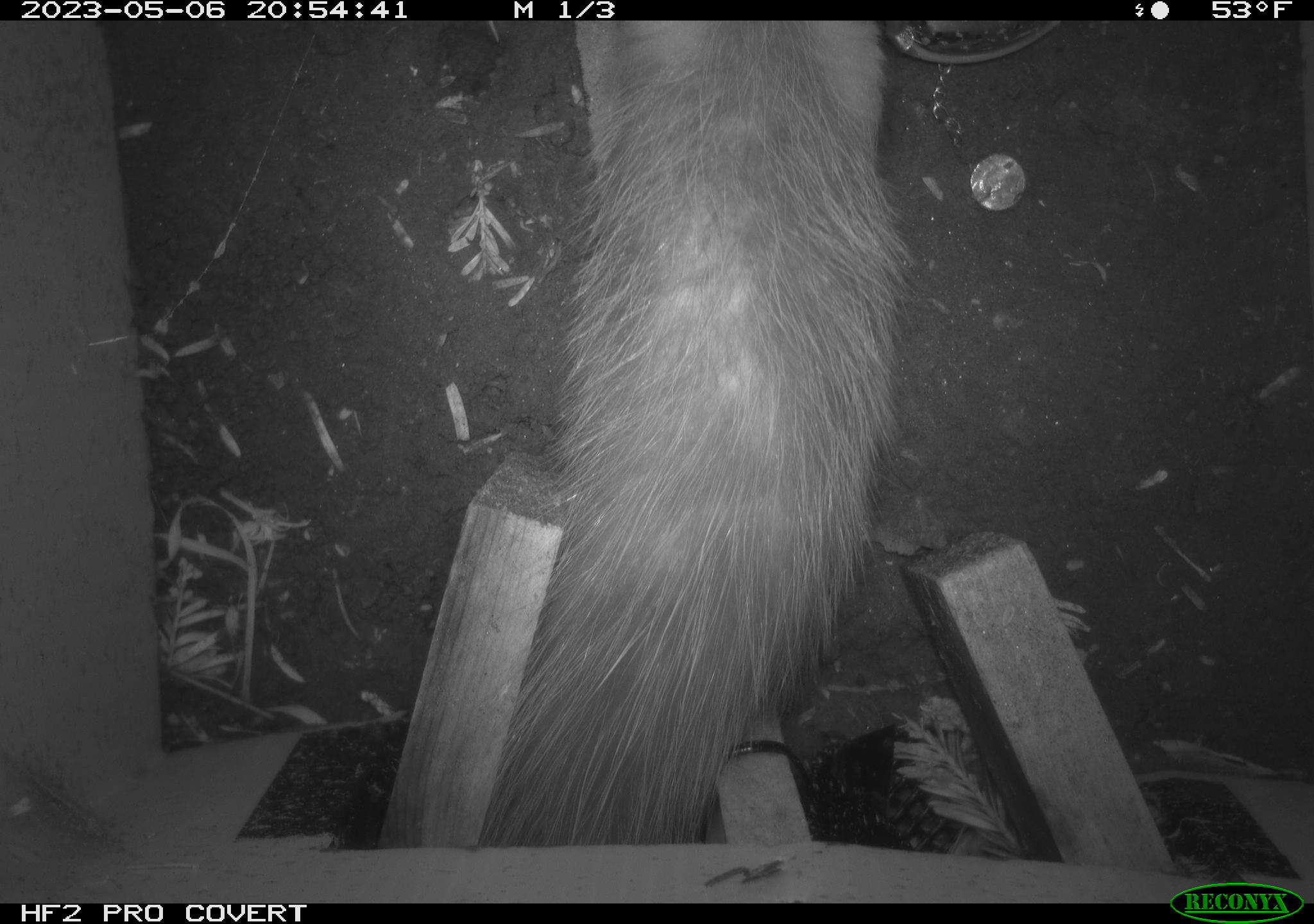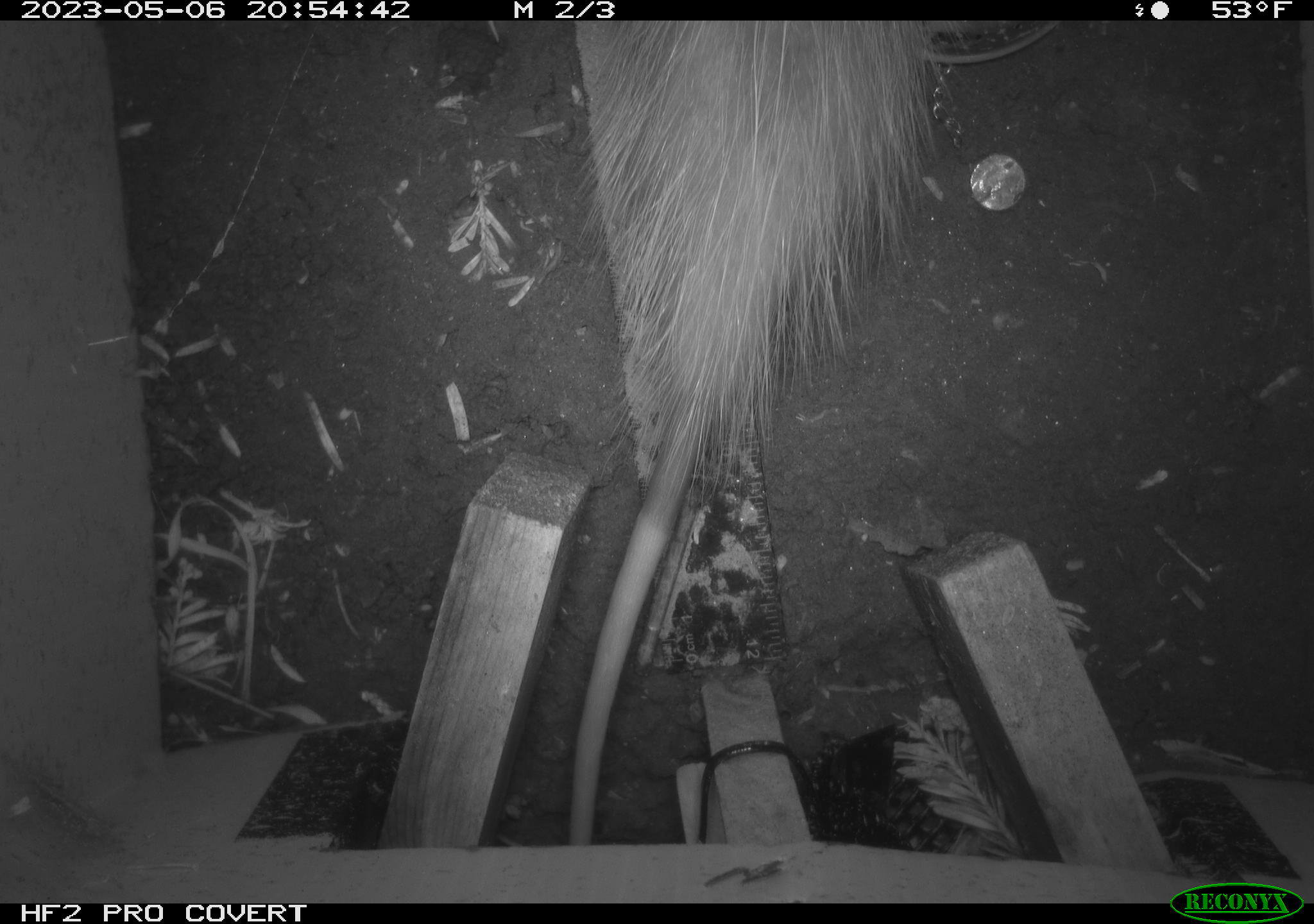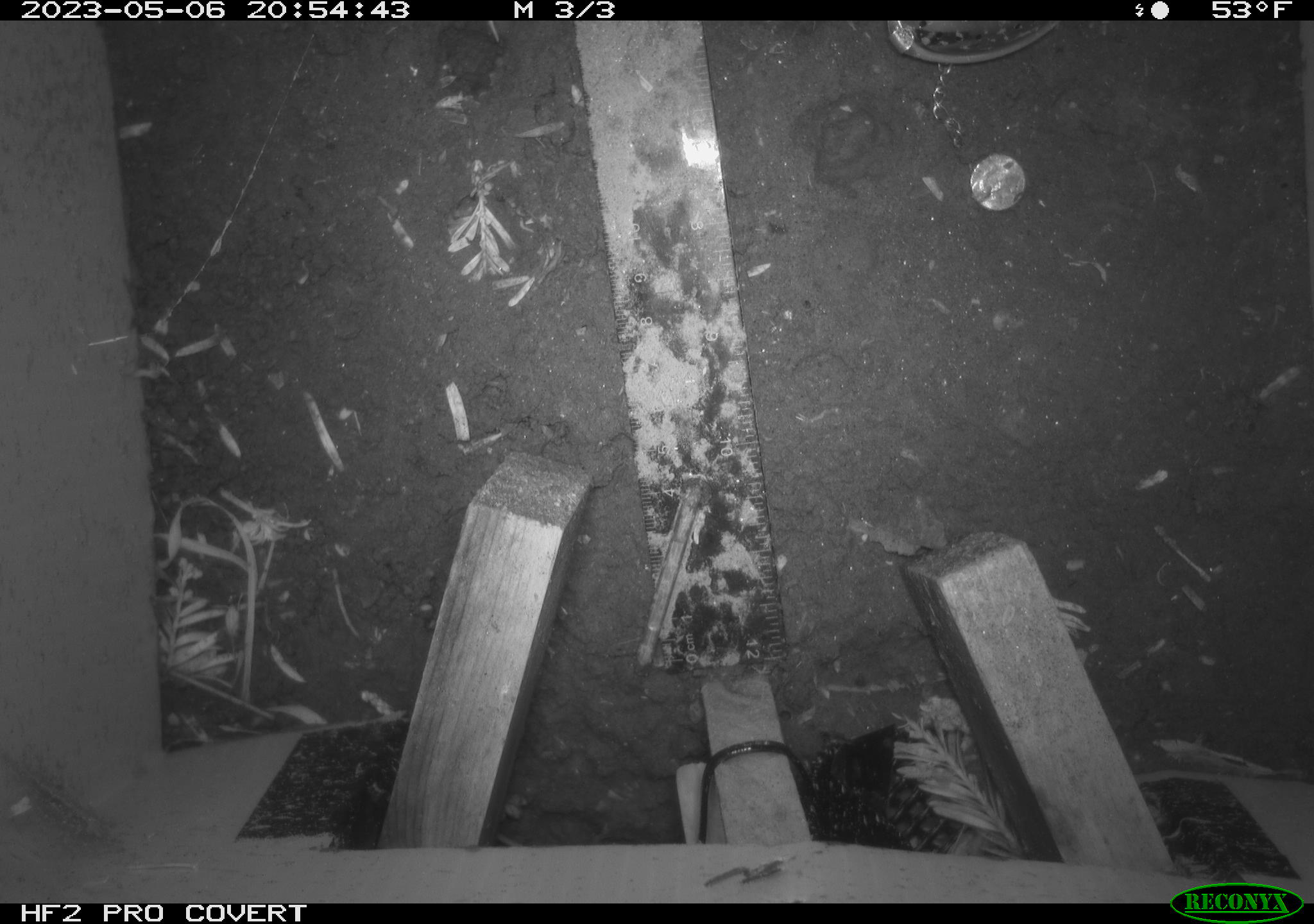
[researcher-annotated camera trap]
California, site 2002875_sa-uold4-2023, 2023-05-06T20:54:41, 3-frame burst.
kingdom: Animalia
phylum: Chordata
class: Mammalia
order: Didelphimorphia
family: Didelphidae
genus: Didelphis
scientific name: Didelphis virginiana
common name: virginia opossum